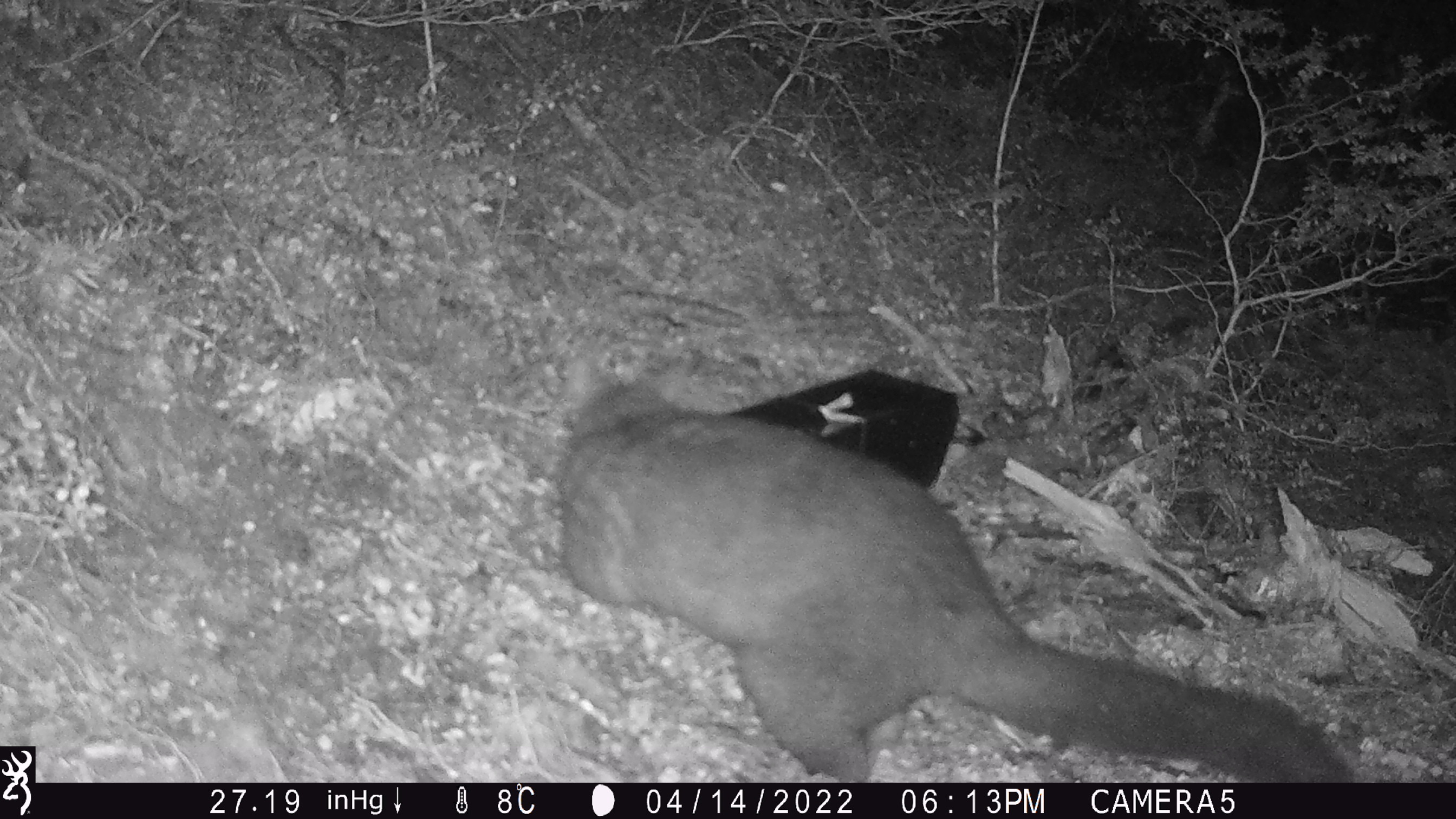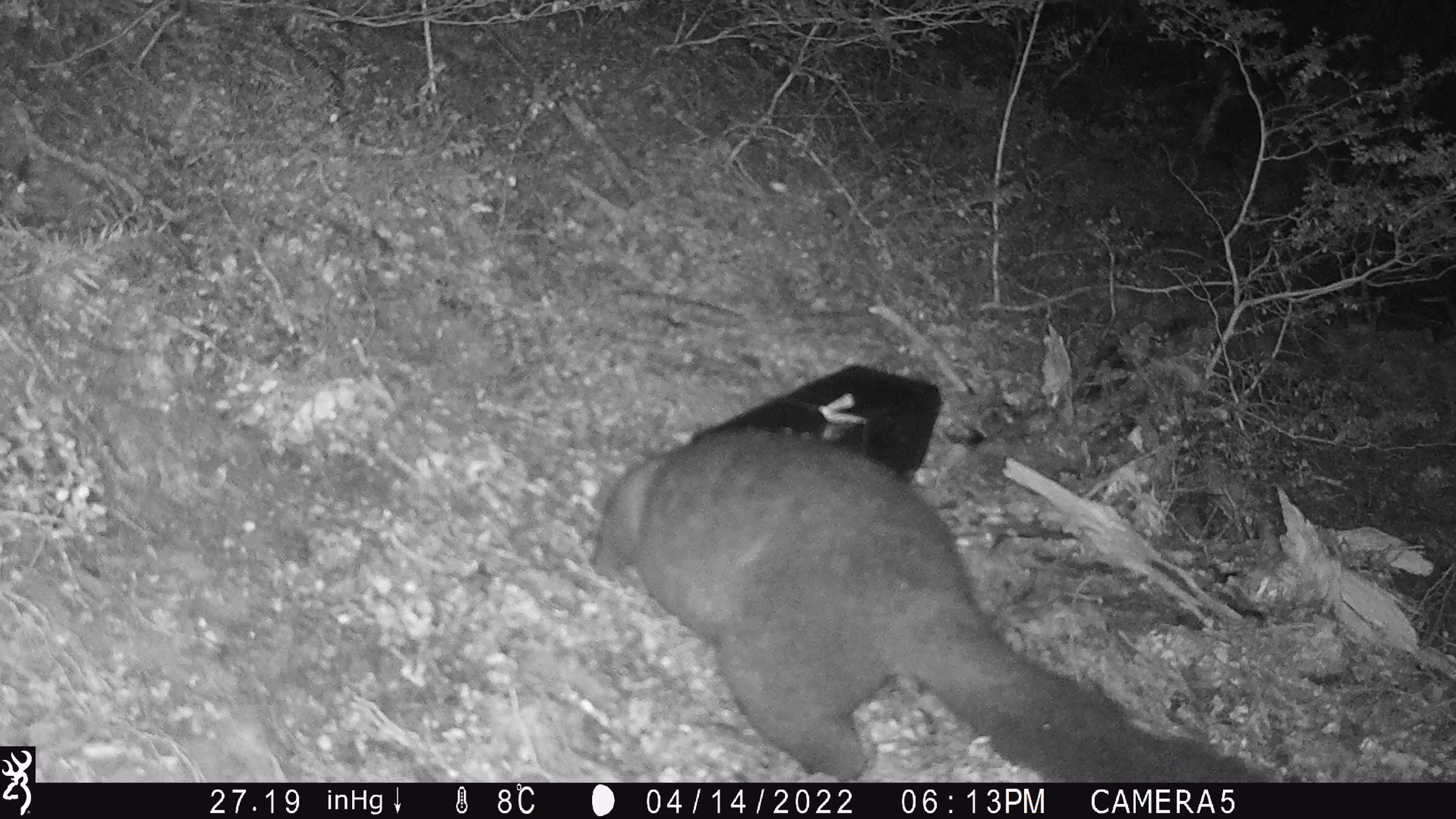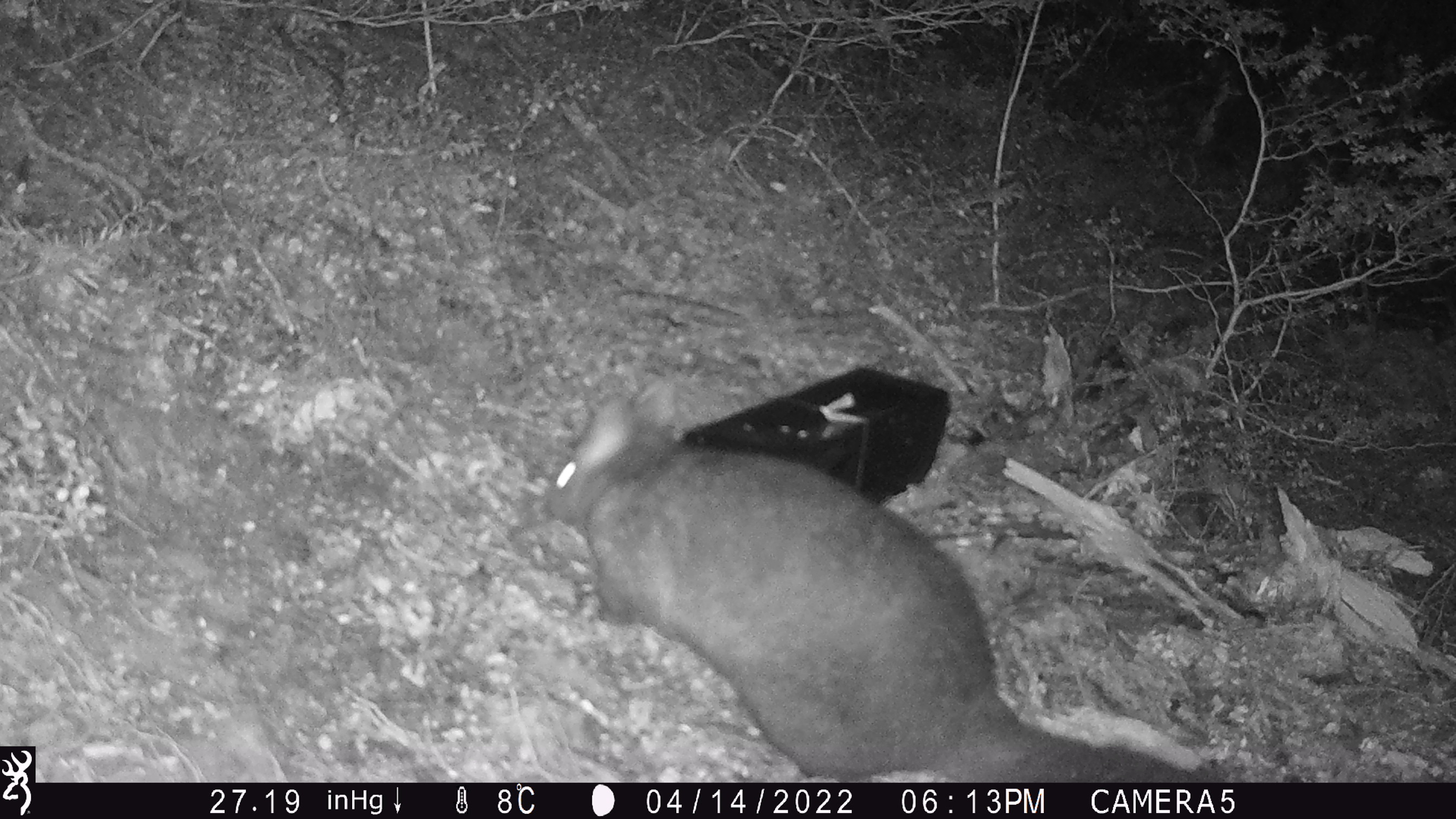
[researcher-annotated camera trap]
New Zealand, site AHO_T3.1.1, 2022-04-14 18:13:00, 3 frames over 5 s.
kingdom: Animalia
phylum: Chordata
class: Mammalia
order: Diprotodontia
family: Phalangeridae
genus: Trichosurus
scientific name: Trichosurus vulpecula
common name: common brushtail possum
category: possum